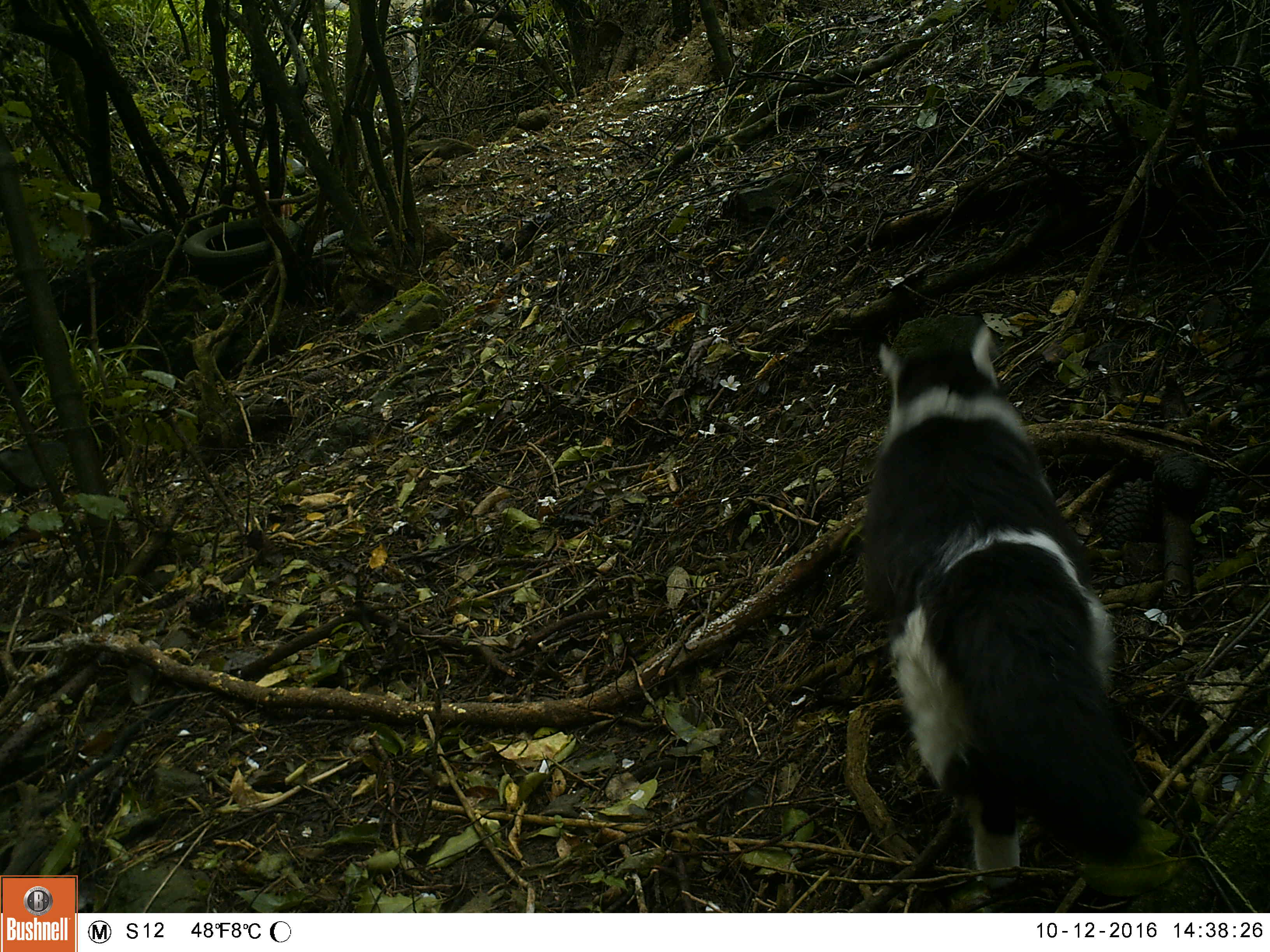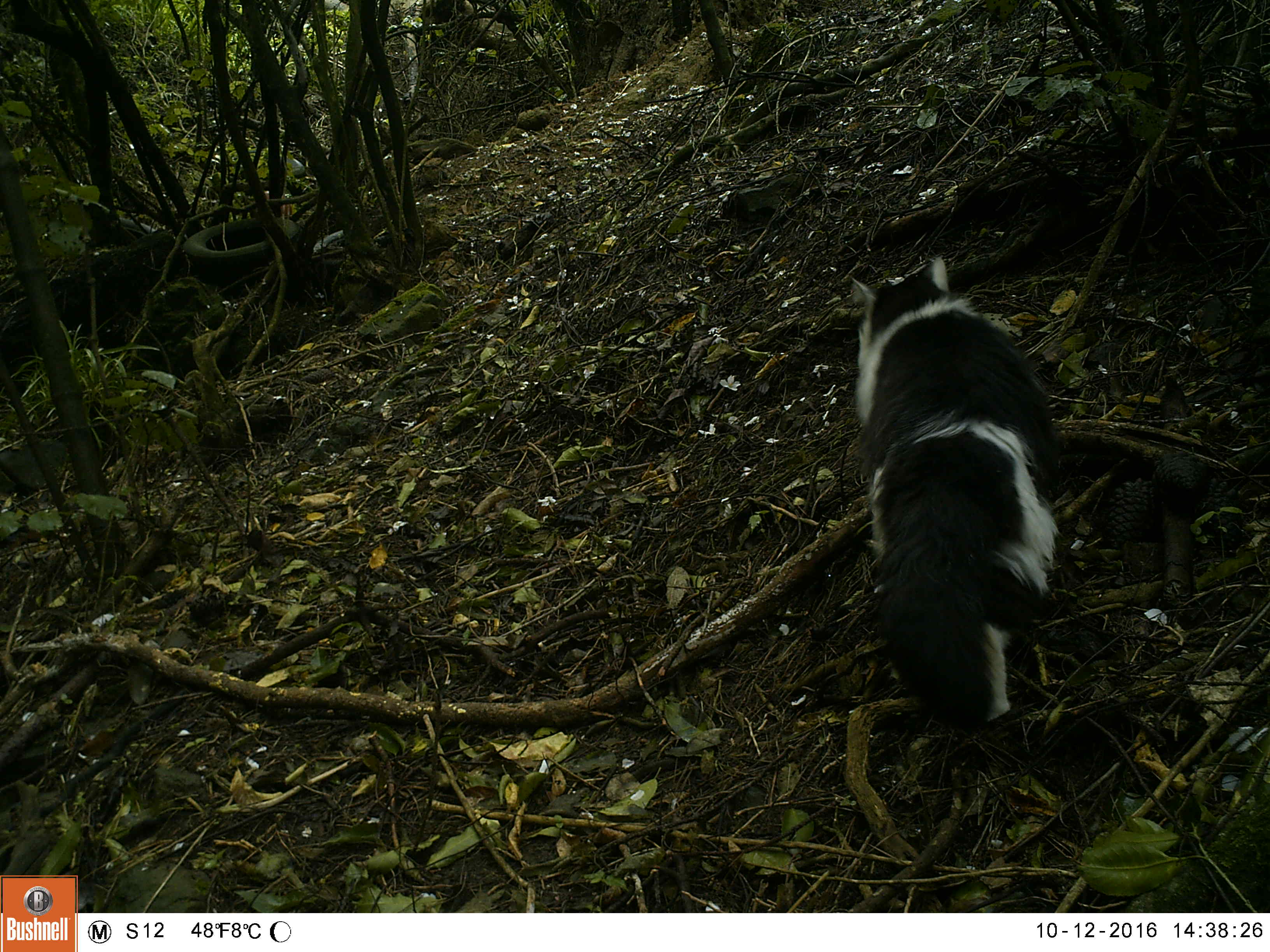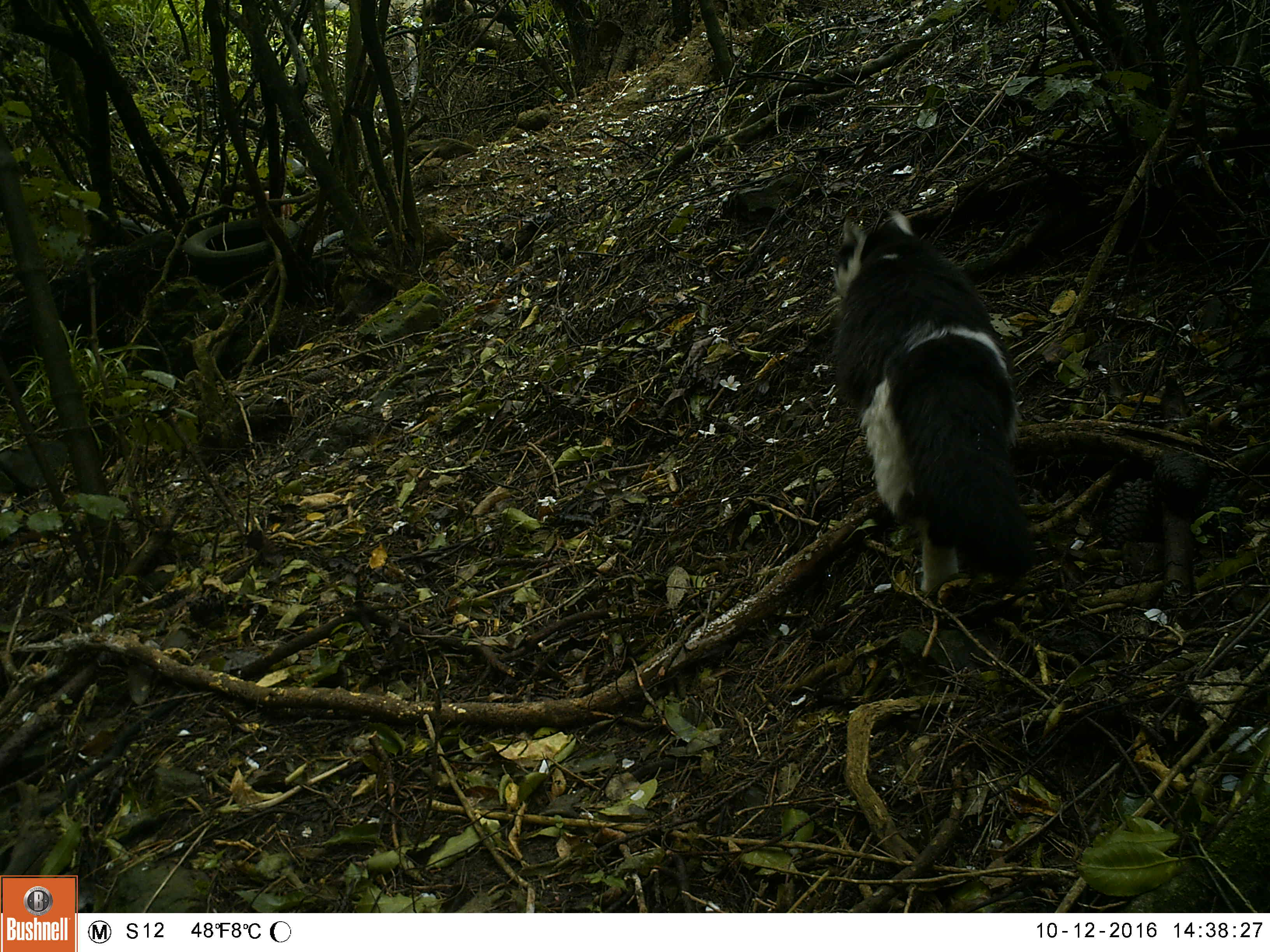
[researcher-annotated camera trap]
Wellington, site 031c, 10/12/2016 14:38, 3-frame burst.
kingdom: Animalia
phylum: Chordata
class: Mammalia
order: Carnivora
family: Felidae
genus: Felis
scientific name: Felis catus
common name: cat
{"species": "cat (Felis catus)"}